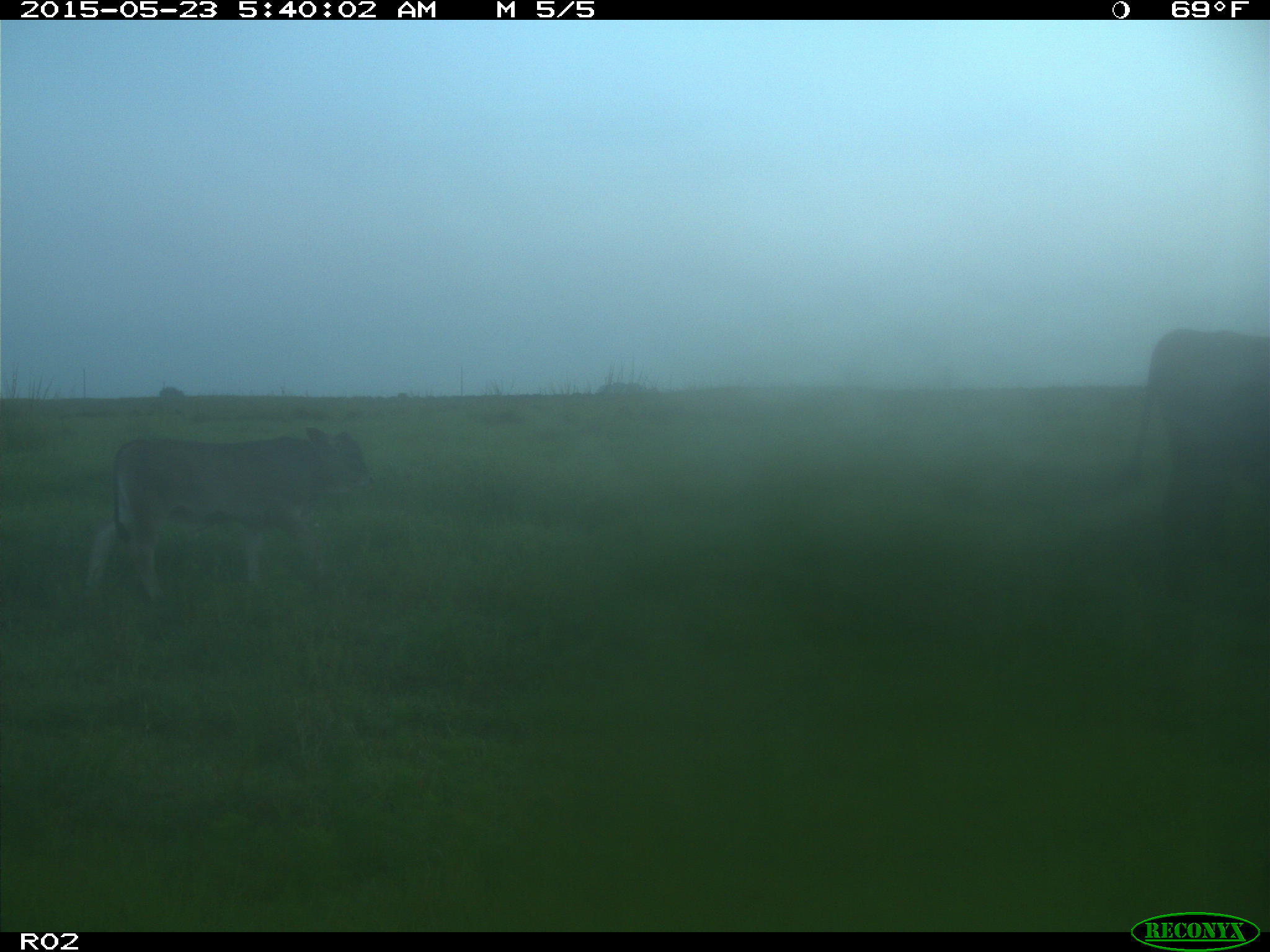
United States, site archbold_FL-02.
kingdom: Animalia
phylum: Chordata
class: Mammalia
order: Artiodactyla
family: Bovidae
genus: Bos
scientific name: Bos taurus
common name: domestic cow